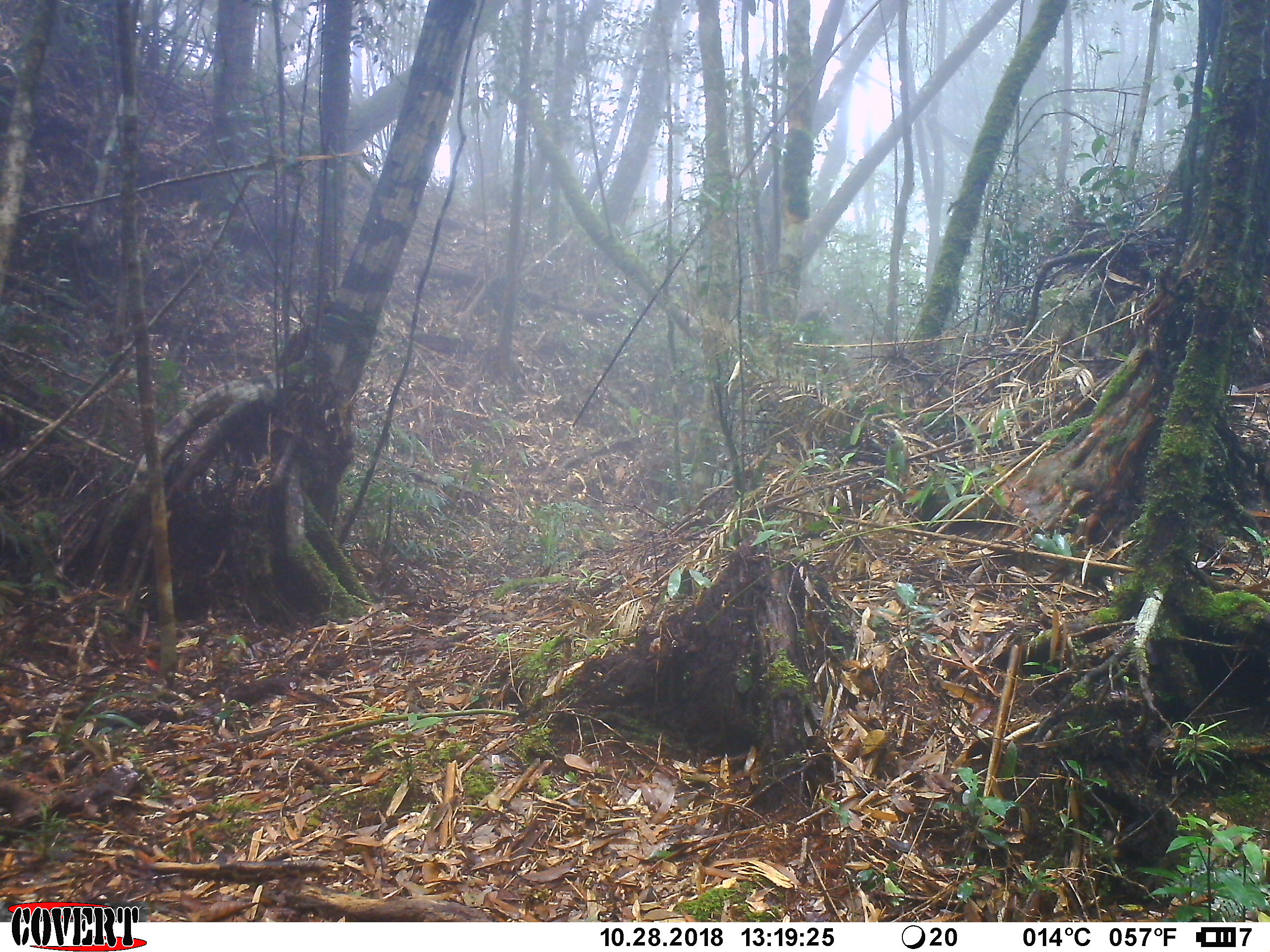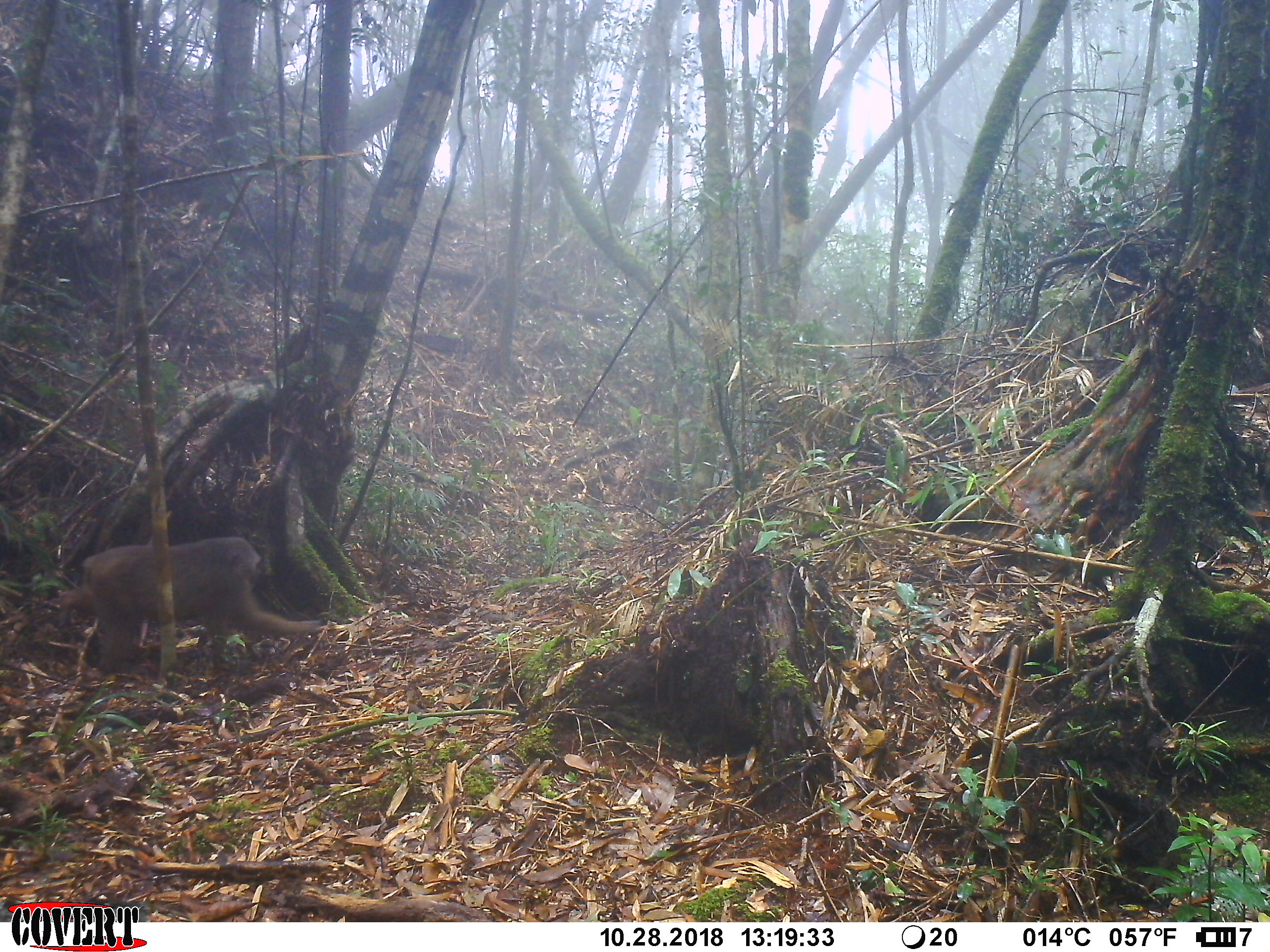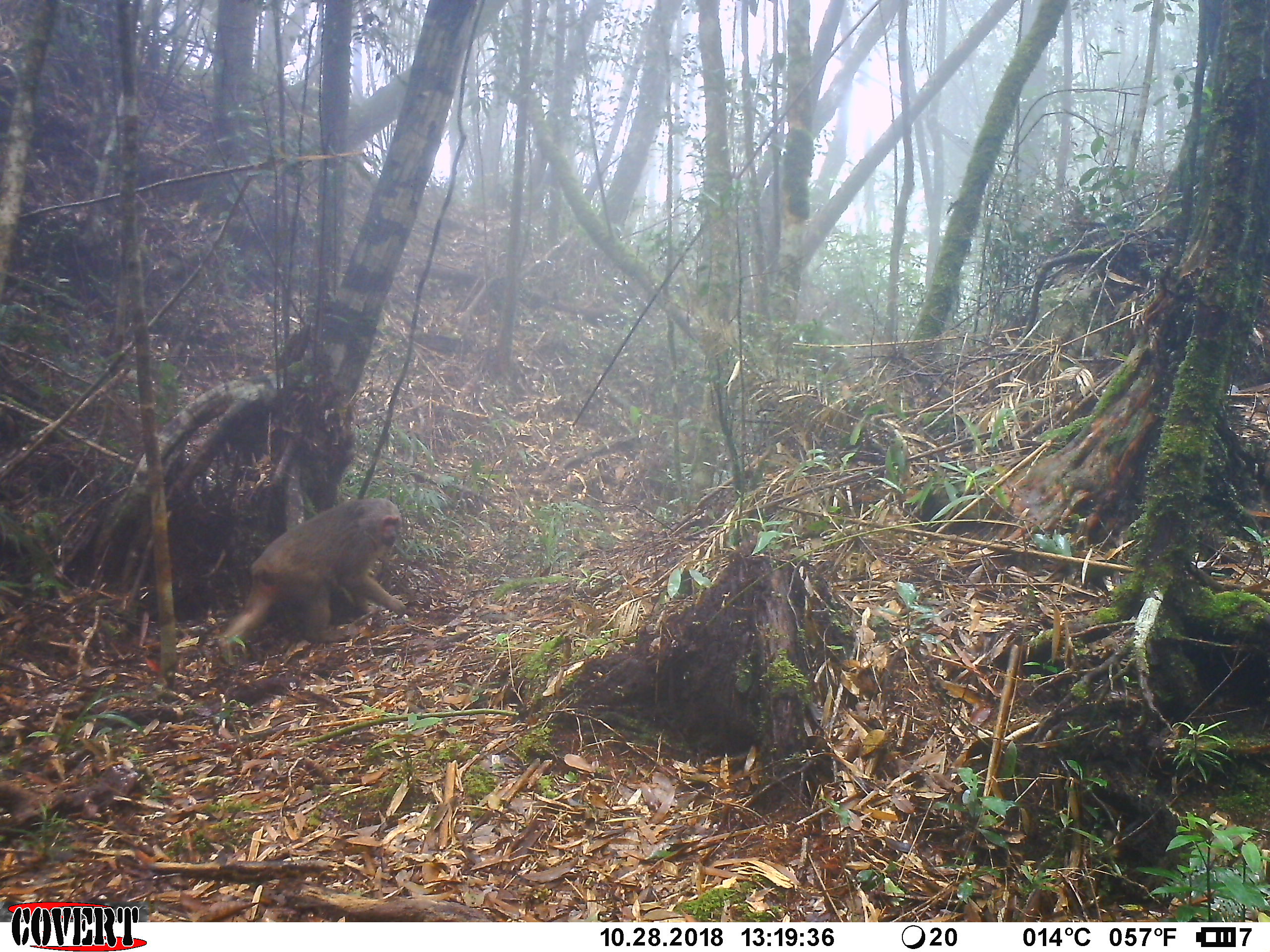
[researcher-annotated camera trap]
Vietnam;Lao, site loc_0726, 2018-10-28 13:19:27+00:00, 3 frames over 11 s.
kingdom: Animalia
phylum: Chordata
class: Mammalia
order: Primates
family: Cercopithecidae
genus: Macaca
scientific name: Macaca arctoides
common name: stump-tailed macaque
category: stump tailed macaque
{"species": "stump tailed macaque (stump-tailed macaque) (Macaca arctoides)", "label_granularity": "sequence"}